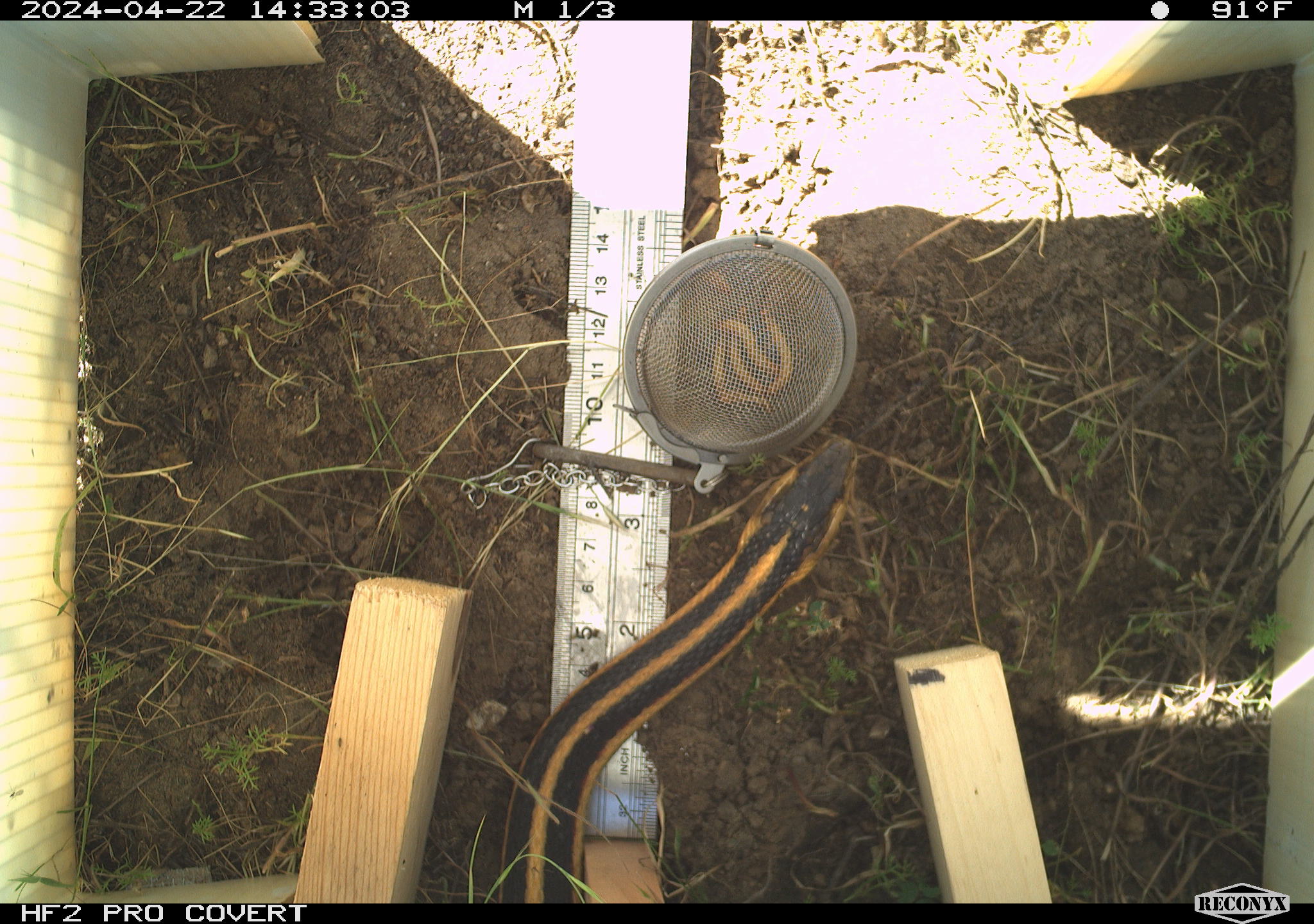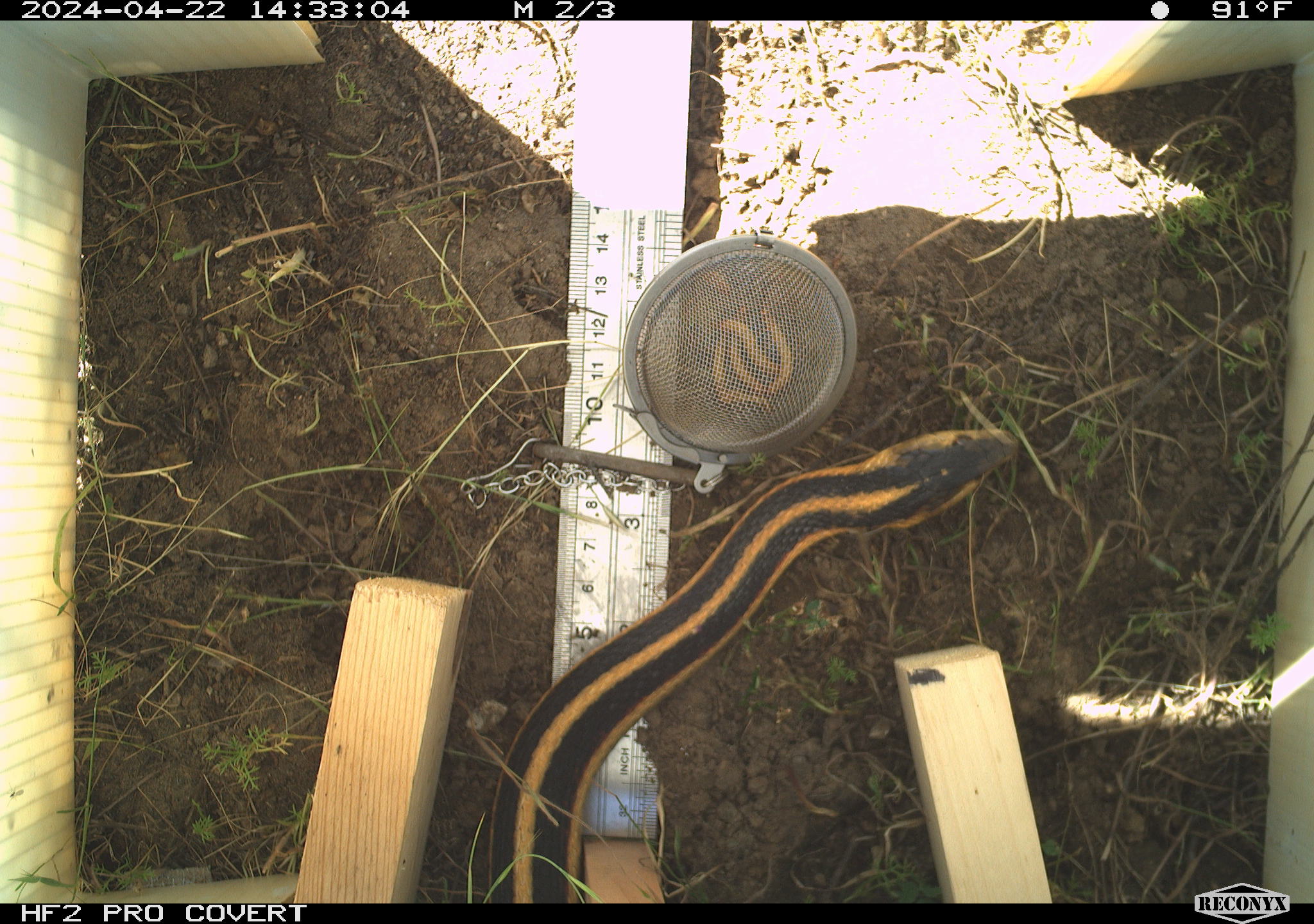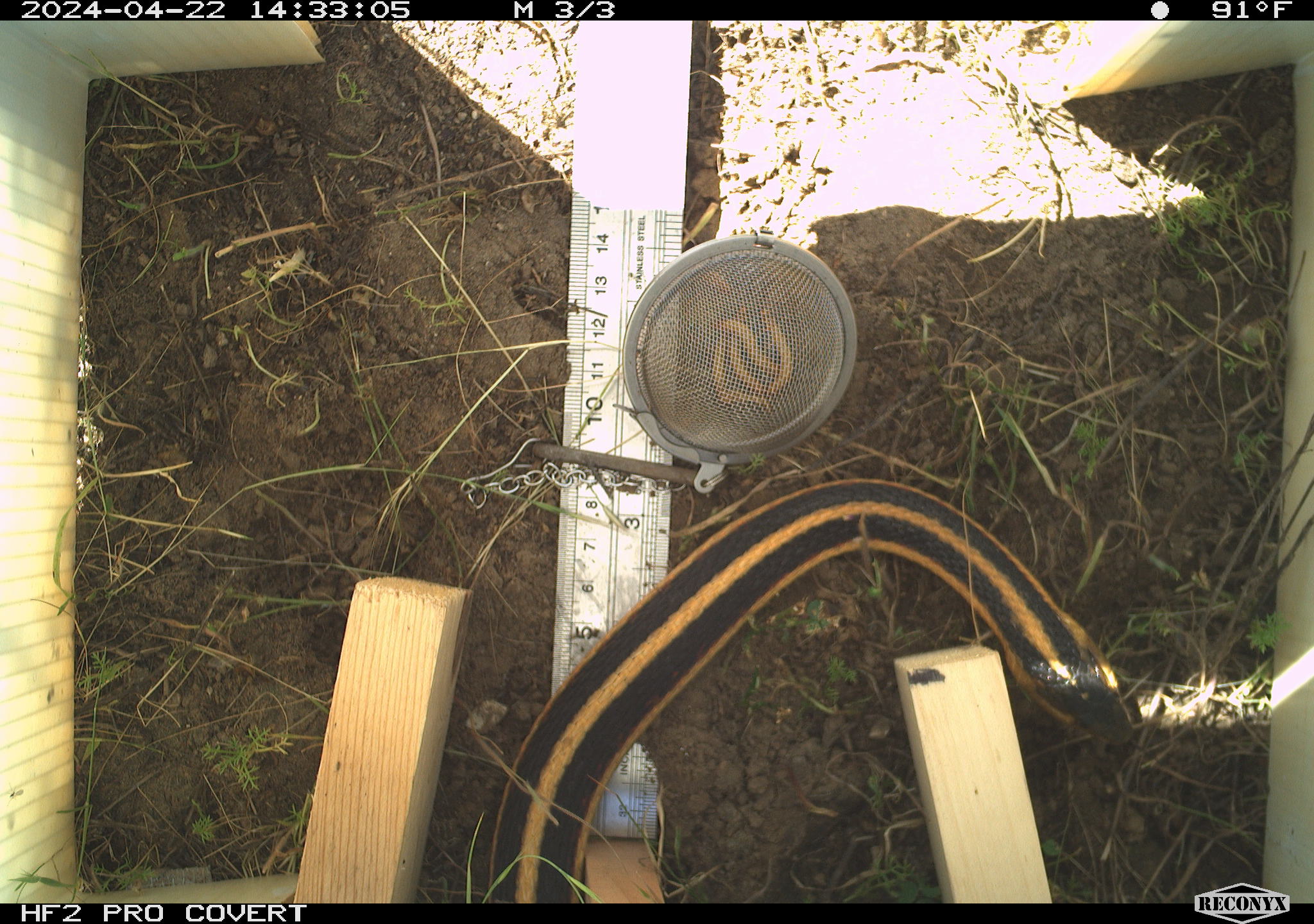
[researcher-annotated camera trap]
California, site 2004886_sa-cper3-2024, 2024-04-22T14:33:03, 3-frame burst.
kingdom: Animalia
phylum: Chordata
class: Reptilia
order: Squamata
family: Colubridae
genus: Thamnophis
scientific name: Thamnophis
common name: american gartersnakes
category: thamnophis species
Thamnophis species (american gartersnakes) (Thamnophis).